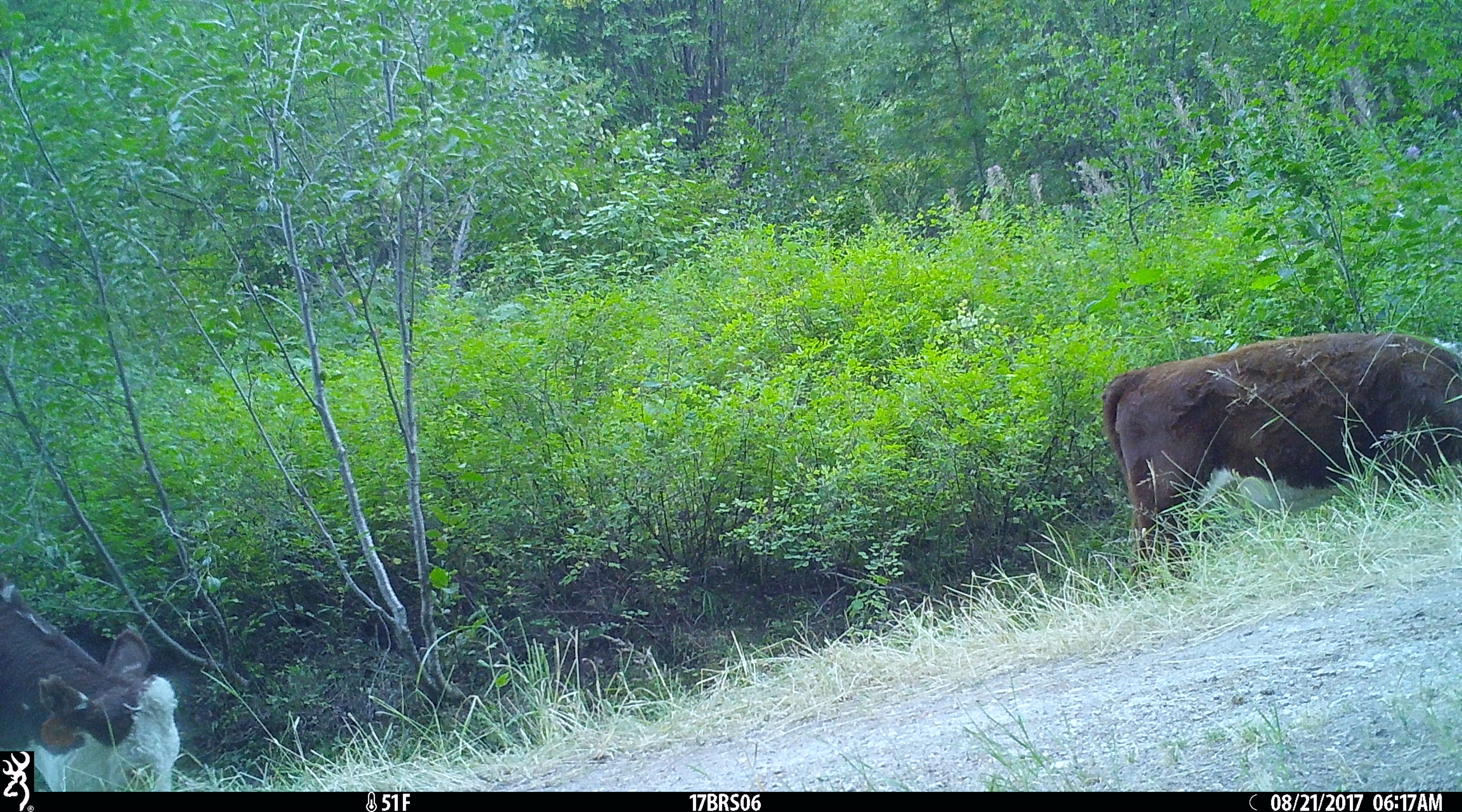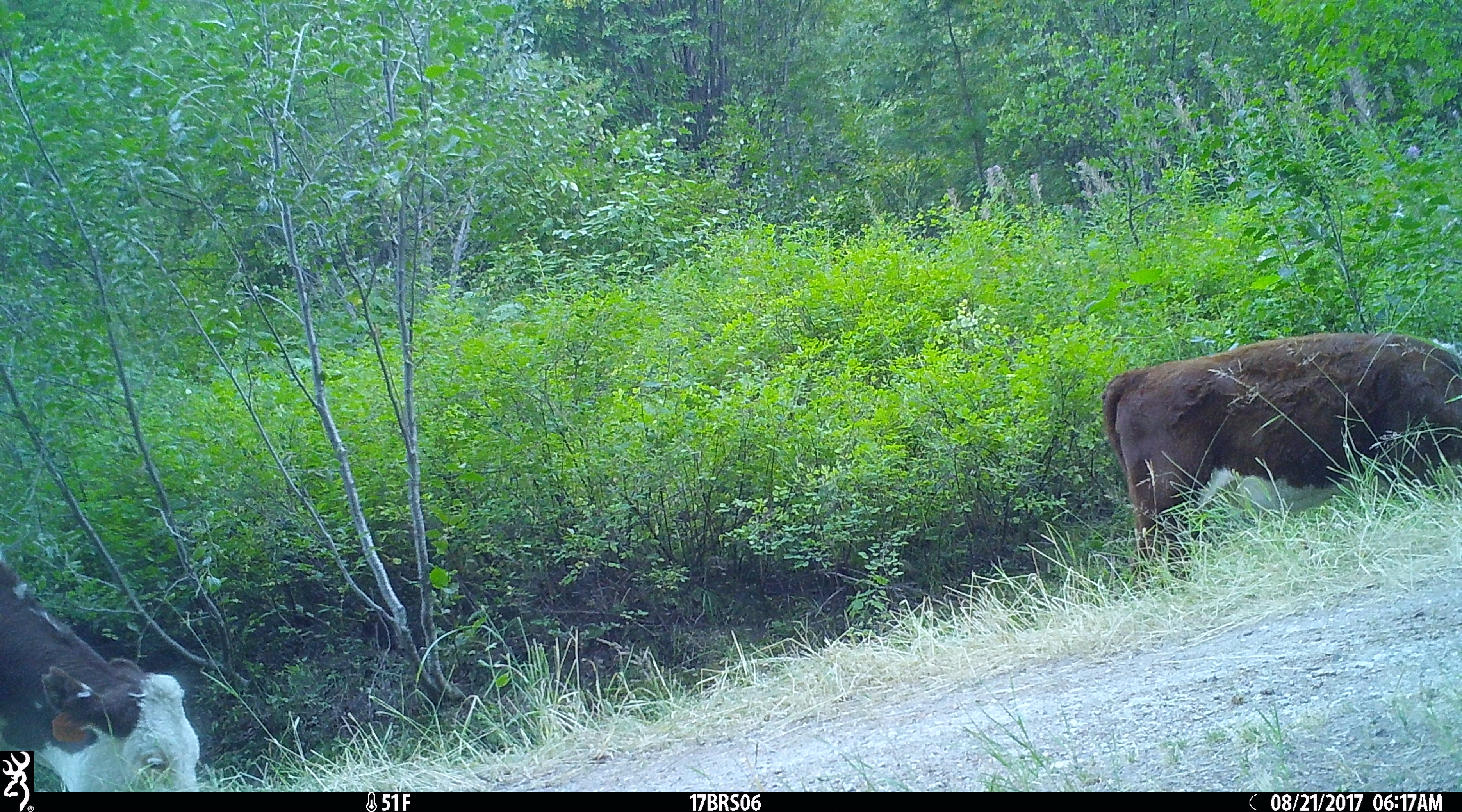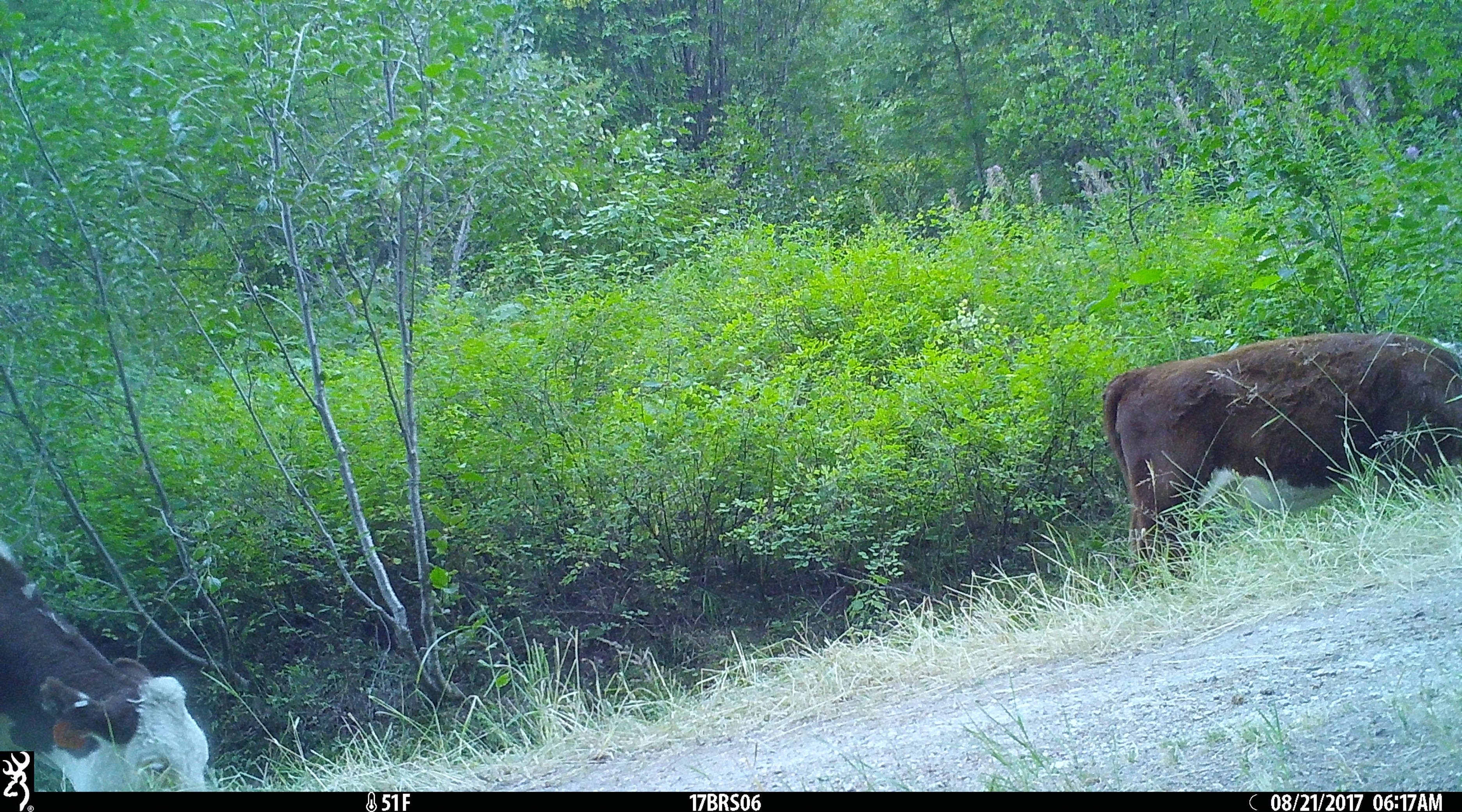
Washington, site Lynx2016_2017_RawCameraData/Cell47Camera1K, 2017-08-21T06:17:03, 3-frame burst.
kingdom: Animalia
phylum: Chordata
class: Mammalia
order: Artiodactyla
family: Bovidae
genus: Bos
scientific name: Bos taurus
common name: domestic cattle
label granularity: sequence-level